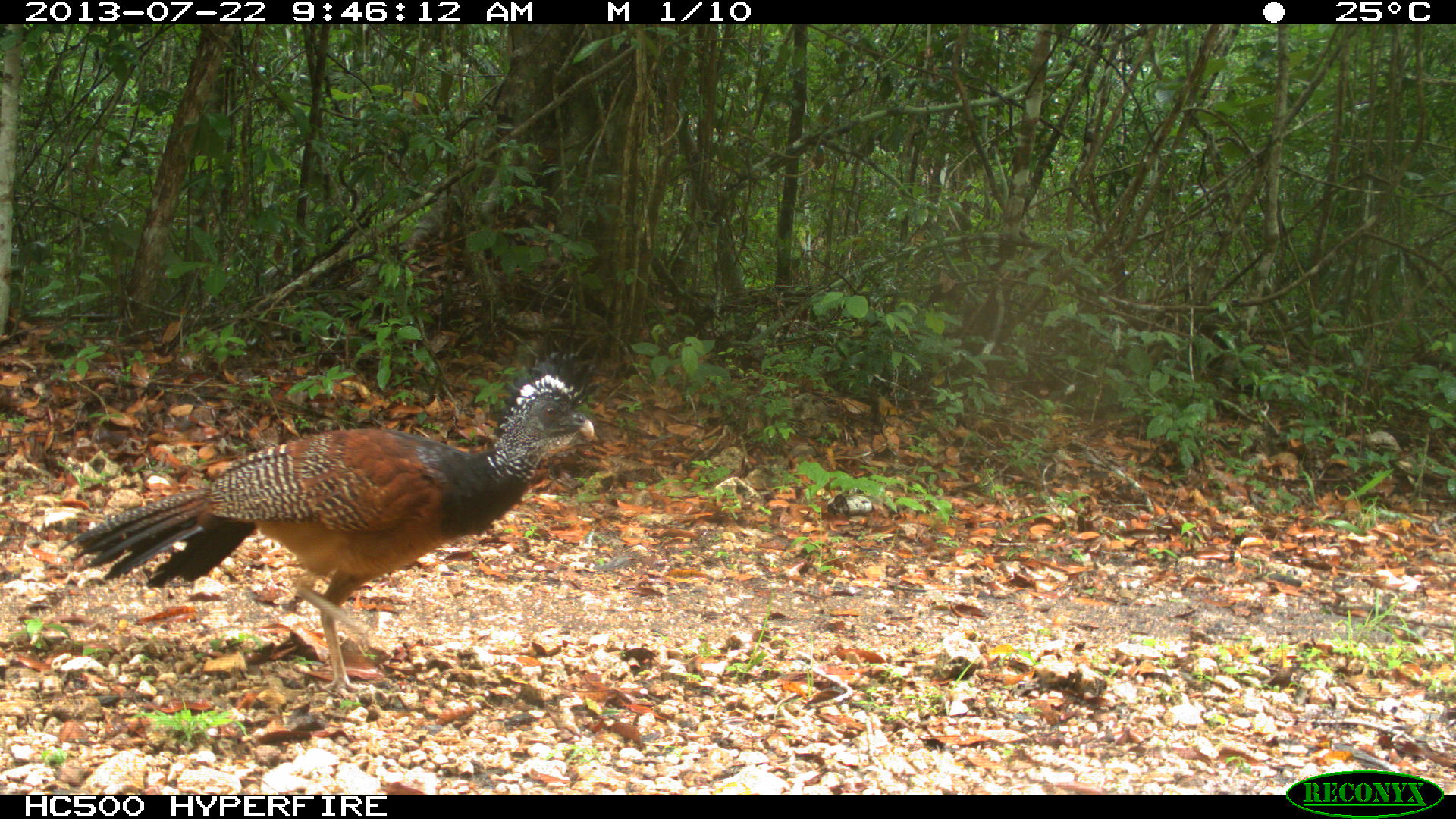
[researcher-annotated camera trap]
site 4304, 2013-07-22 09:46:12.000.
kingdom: Animalia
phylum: Chordata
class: Aves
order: Galliformes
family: Cracidae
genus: Crax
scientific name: Crax rubra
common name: great curassow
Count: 1.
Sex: female.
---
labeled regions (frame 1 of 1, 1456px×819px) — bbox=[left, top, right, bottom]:
crax rubra: bbox=[55, 372, 594, 698]